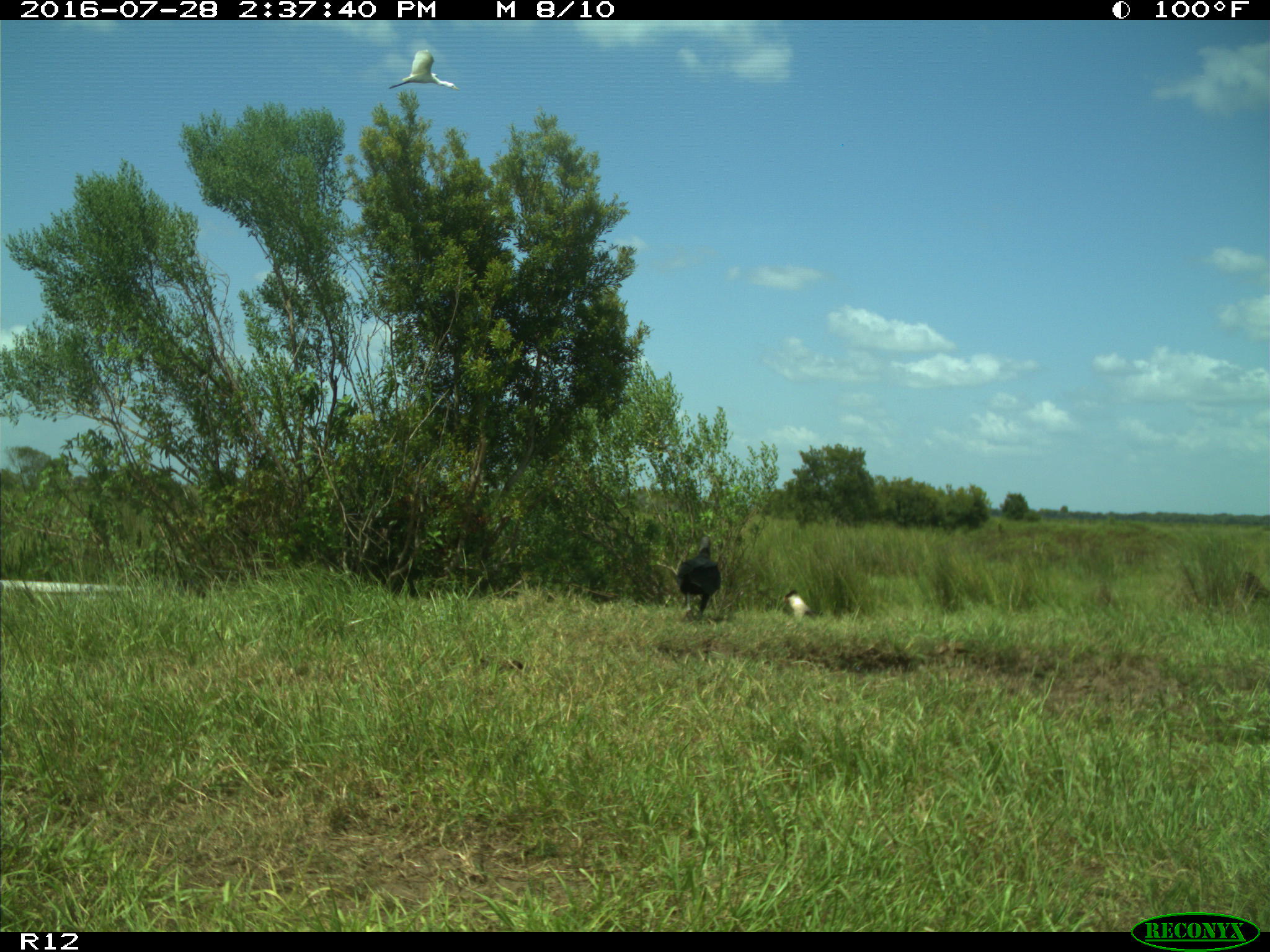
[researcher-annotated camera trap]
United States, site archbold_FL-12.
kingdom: Animalia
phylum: Chordata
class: Aves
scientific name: Aves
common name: birds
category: unidentified bird